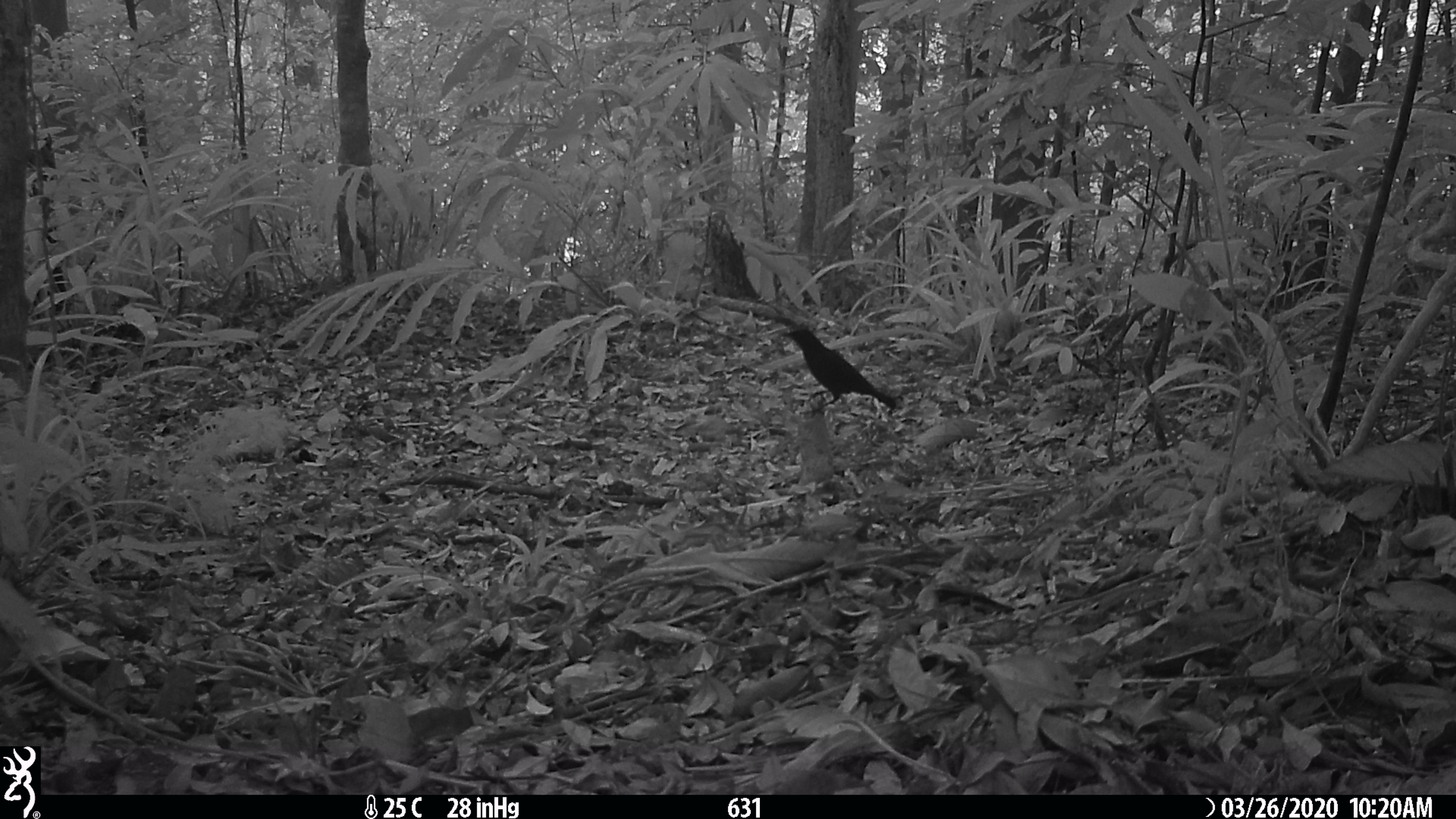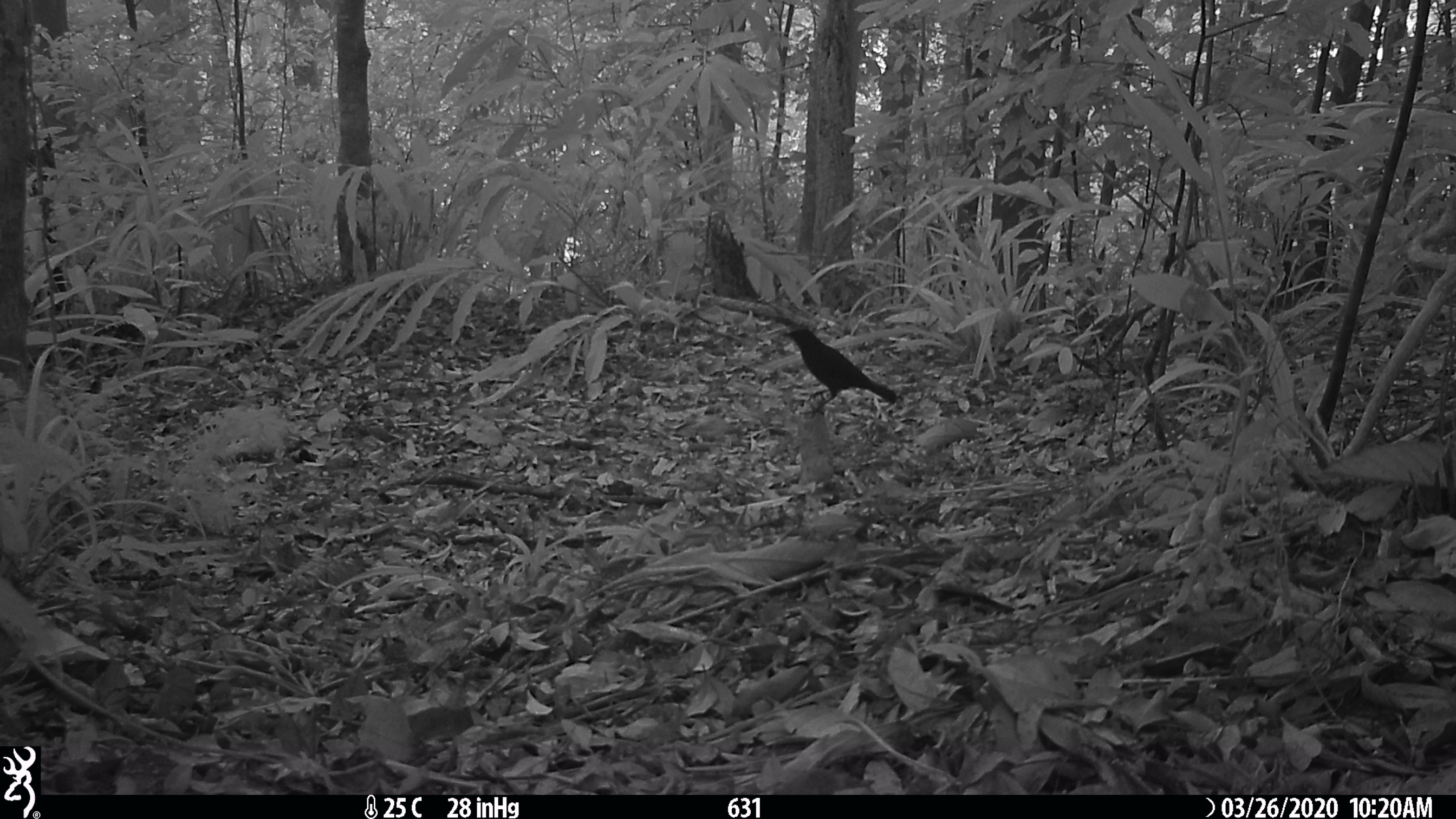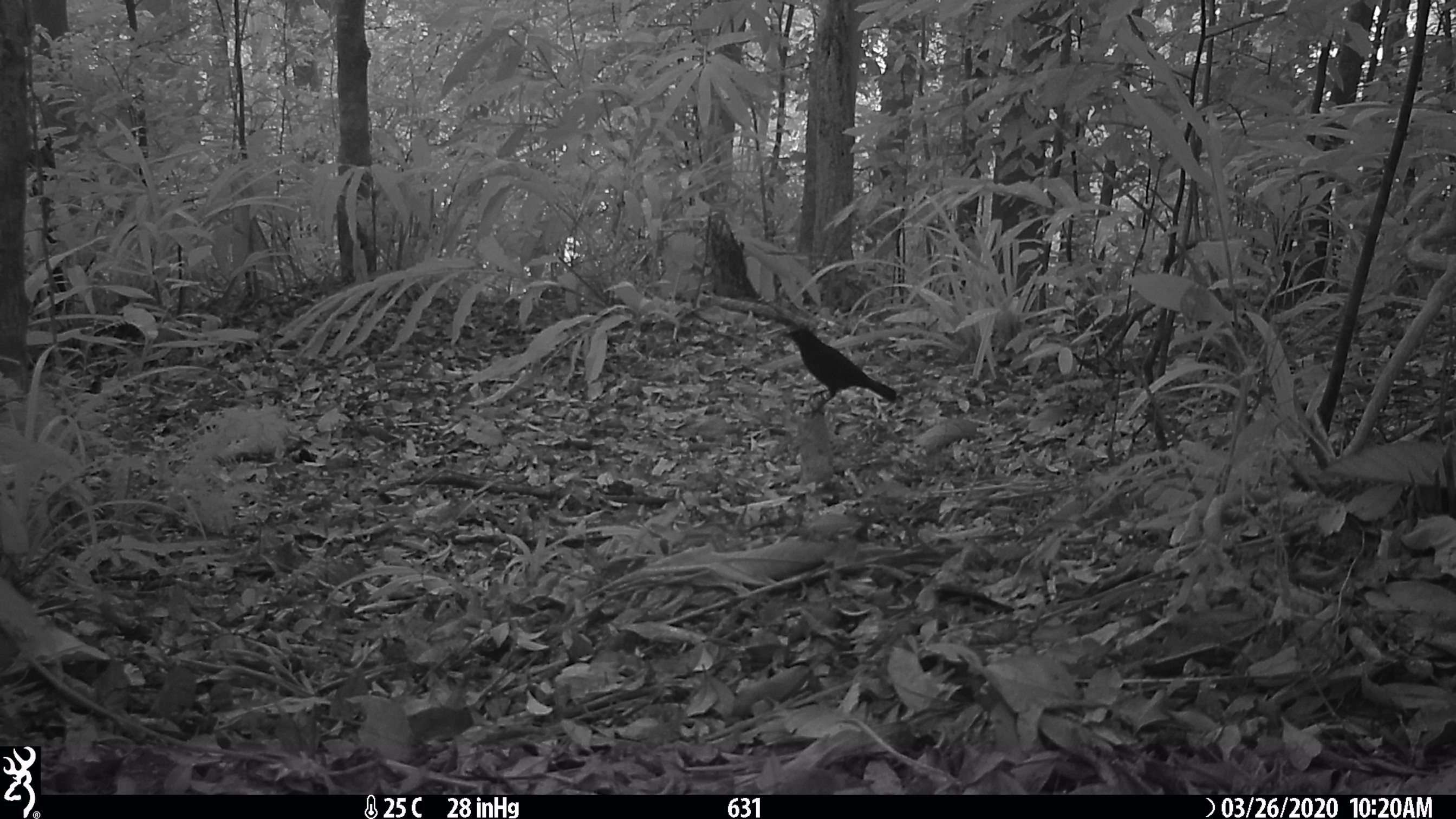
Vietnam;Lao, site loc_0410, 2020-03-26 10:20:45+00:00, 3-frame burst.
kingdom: Animalia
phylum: Chordata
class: Aves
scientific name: Aves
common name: bird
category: unidentified bird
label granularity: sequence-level